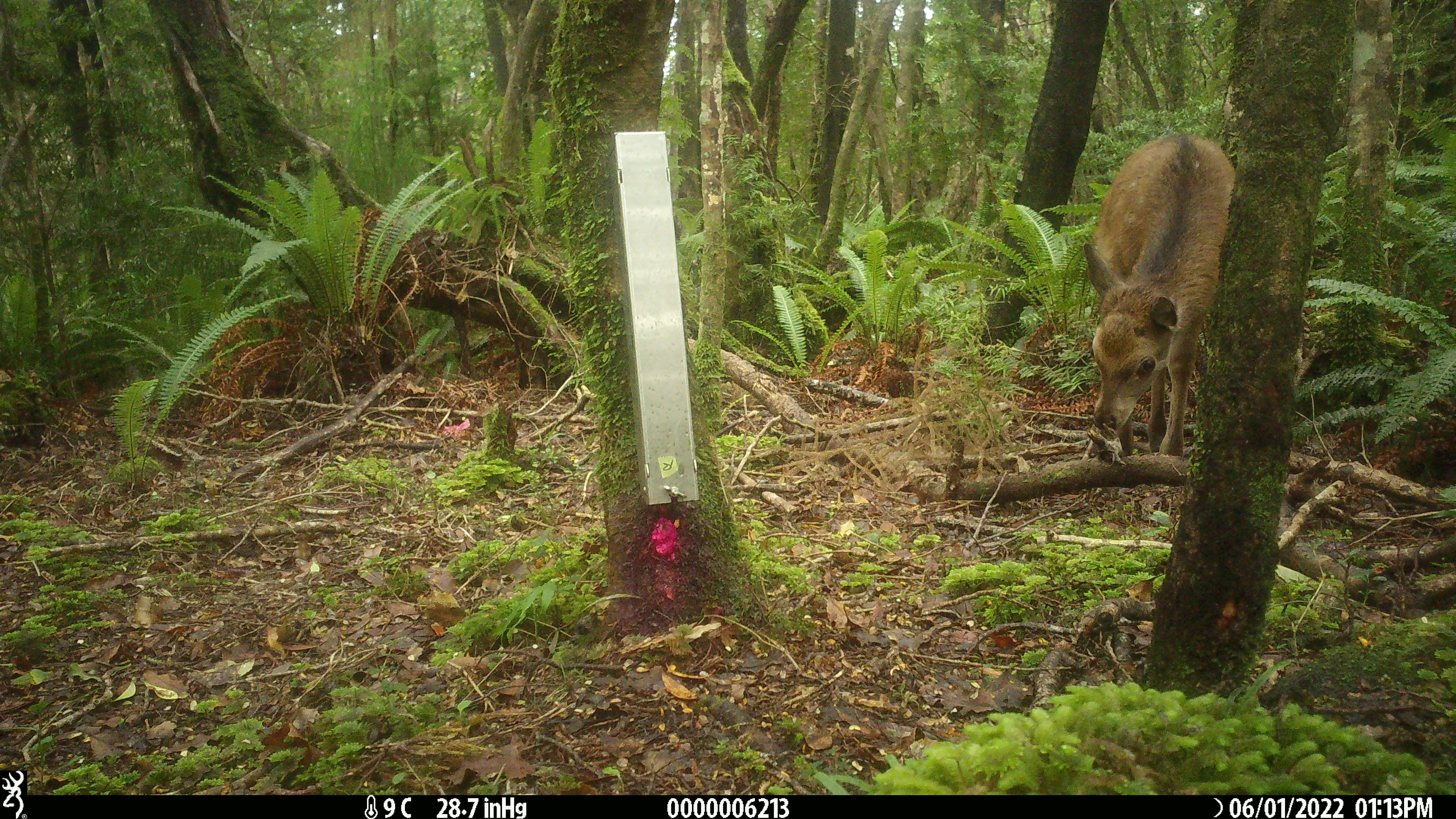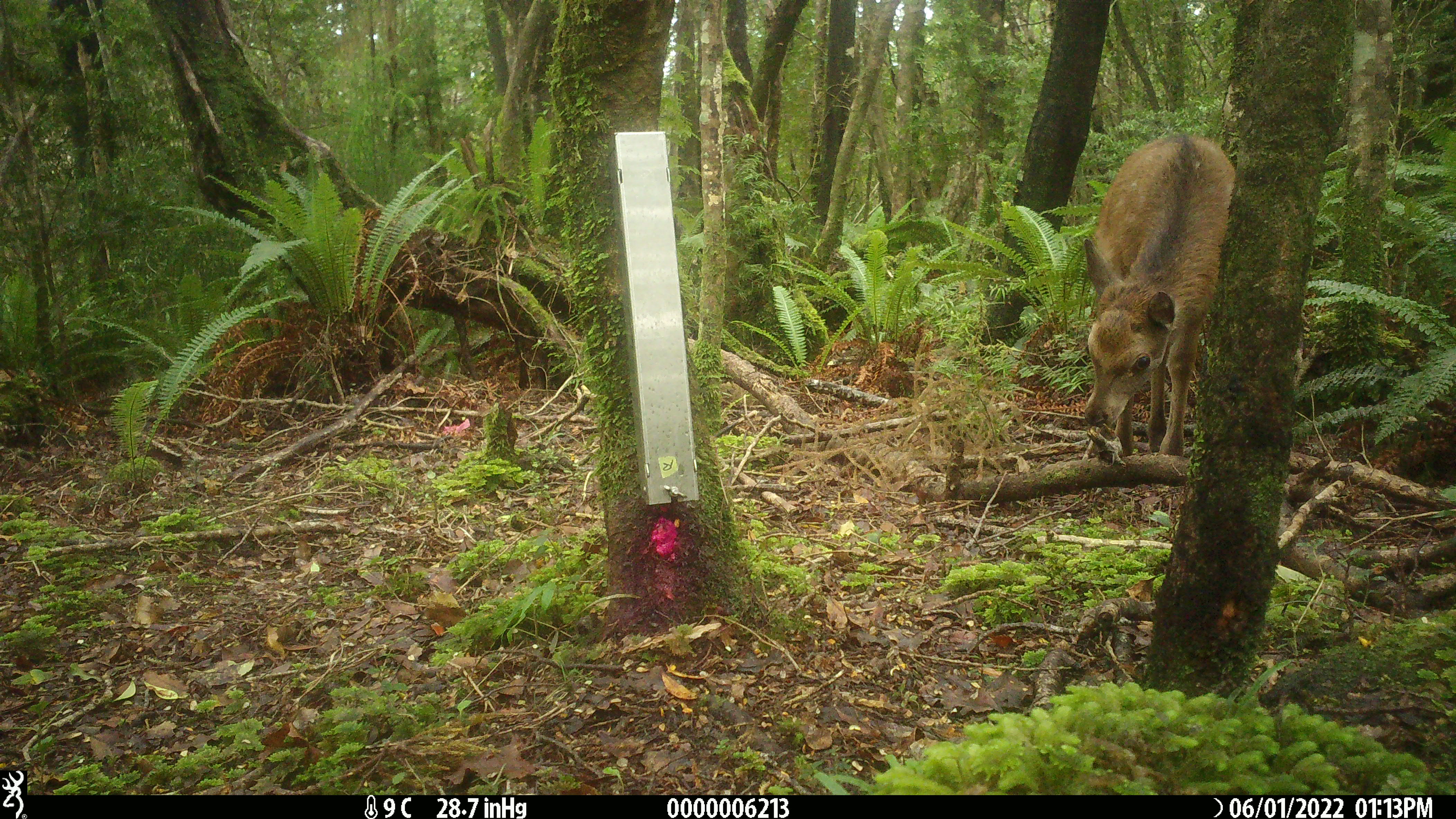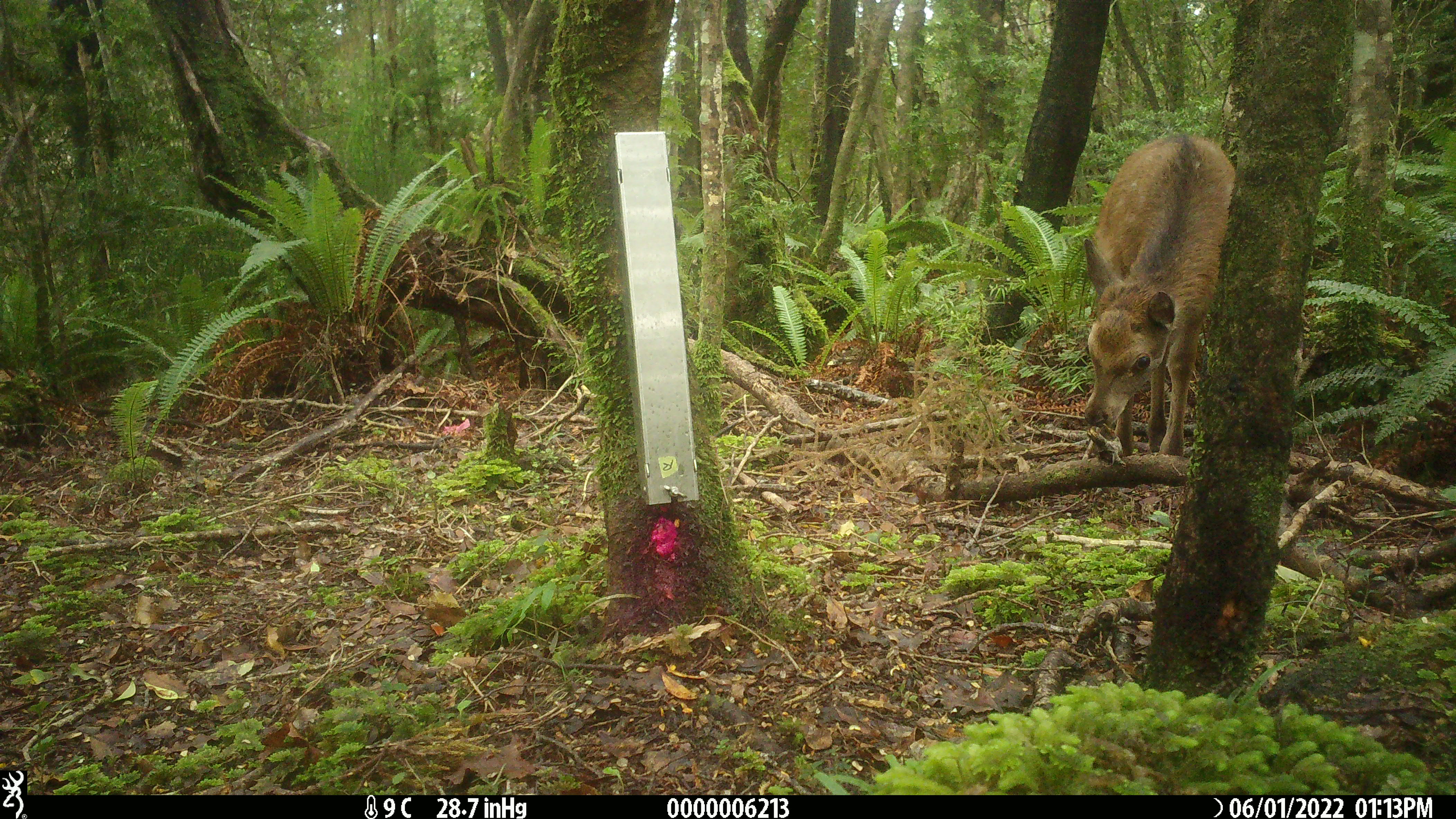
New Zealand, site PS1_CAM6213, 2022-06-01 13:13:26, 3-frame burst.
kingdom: Animalia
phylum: Chordata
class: Mammalia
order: Artiodactyla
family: Cervidae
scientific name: Cervidae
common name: deer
Deer (Cervidae).